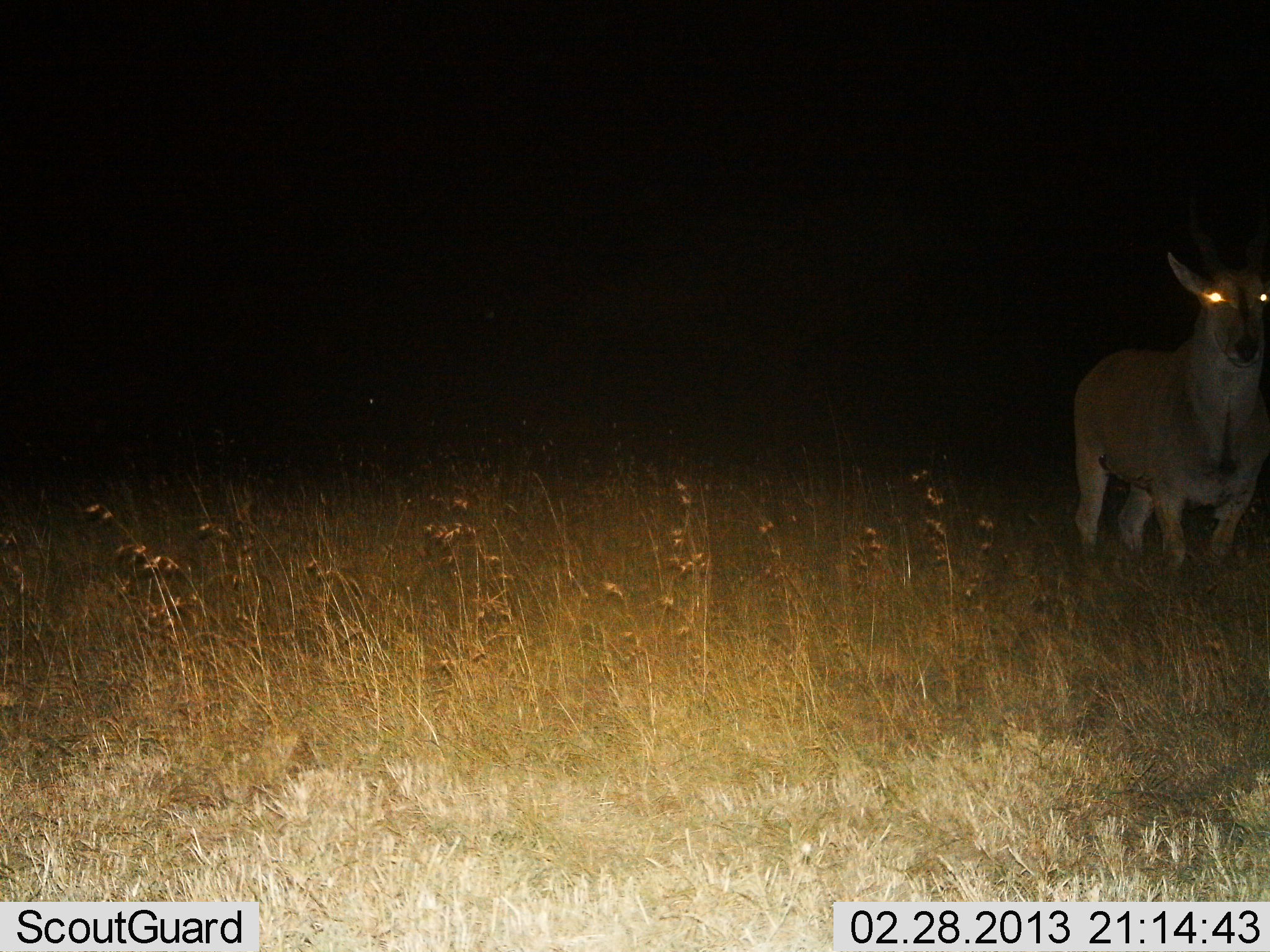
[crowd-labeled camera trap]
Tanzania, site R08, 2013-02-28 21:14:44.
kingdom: Animalia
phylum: Chordata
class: Mammalia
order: Artiodactyla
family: Bovidae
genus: Tragelaphus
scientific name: Tragelaphus oryx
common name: eland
Eland (Tragelaphus oryx), count 1. Behavior (volunteer vote fractions): standing 100%, resting 0%, moving 0%, interacting 0%. Young present (vote fraction): 0%. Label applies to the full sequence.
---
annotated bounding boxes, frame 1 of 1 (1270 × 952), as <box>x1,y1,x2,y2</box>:
animal: <box>1072,254,1270,573</box>